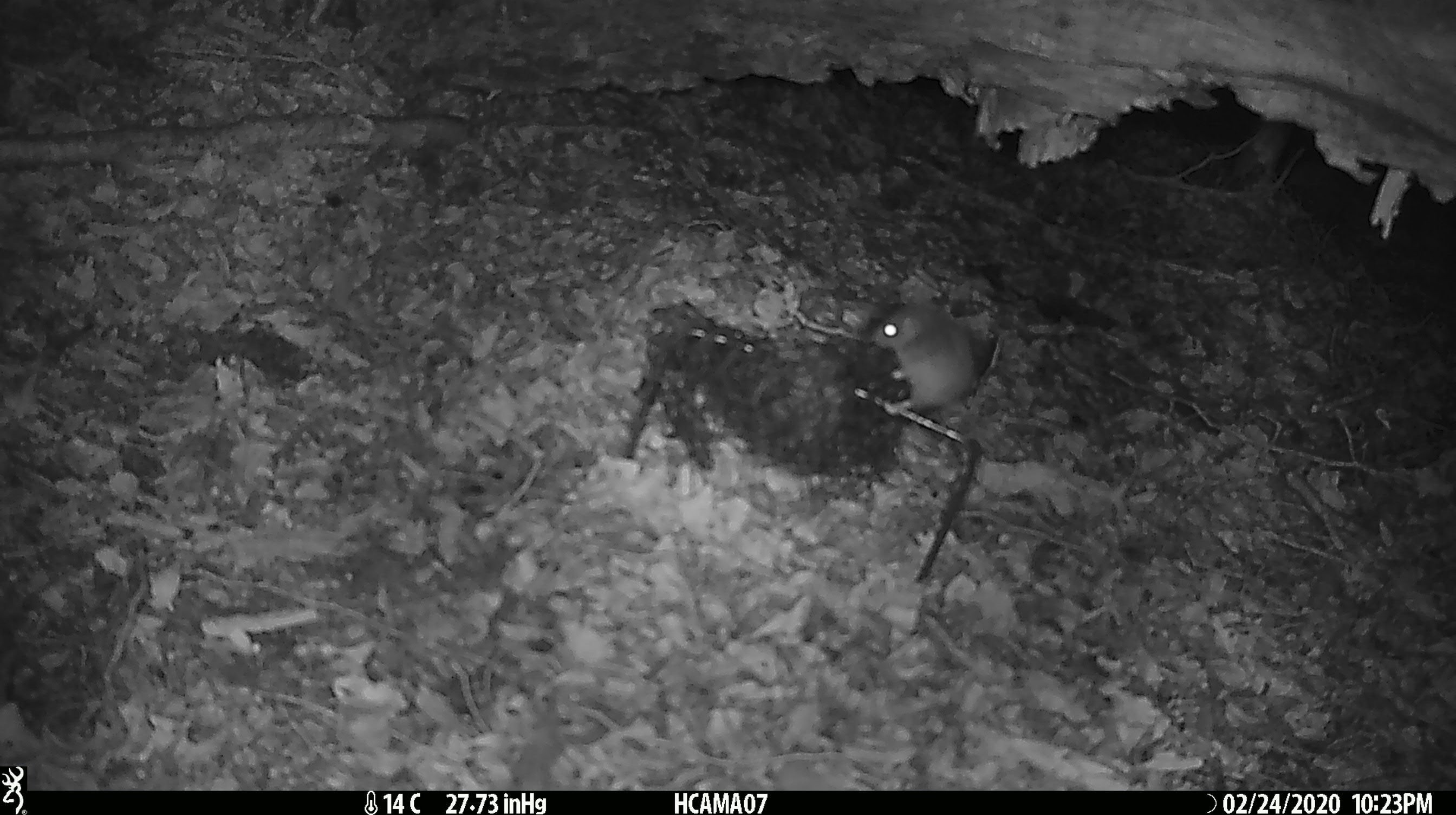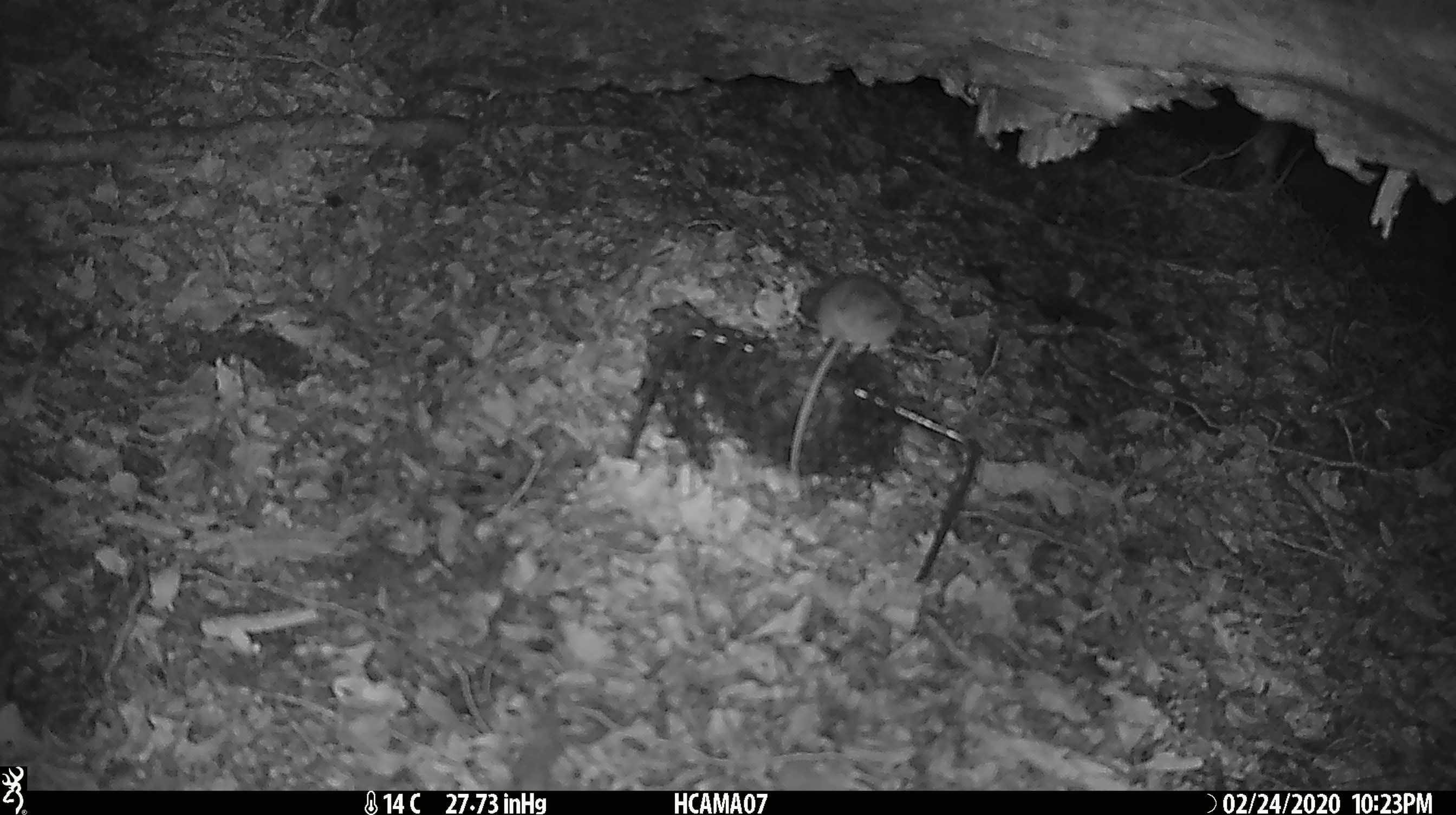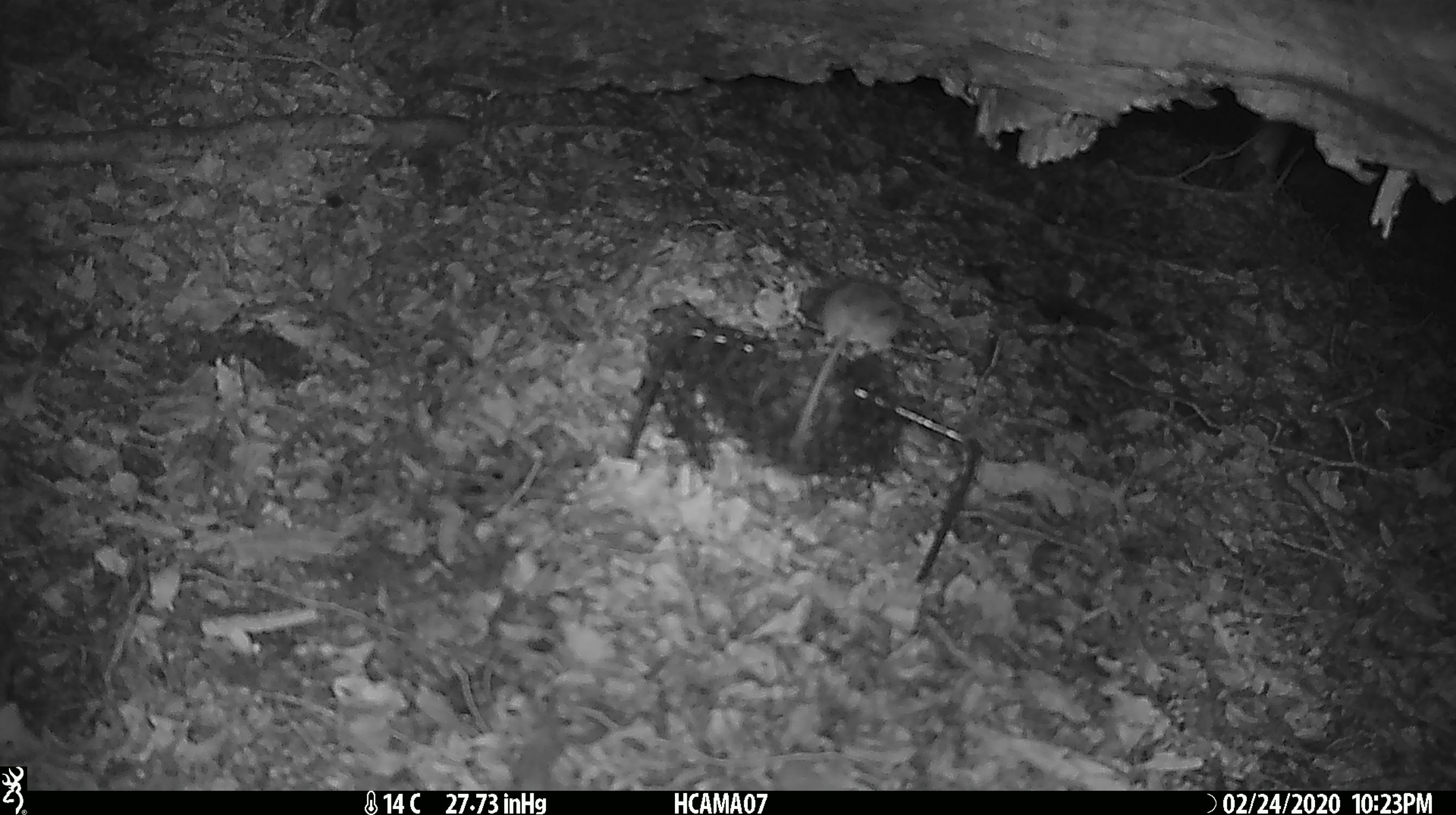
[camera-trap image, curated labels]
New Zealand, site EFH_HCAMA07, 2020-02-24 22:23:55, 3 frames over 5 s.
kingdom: Animalia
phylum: Chordata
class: Mammalia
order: Rodentia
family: Muridae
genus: Mus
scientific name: Mus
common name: mouse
Mouse (Mus).